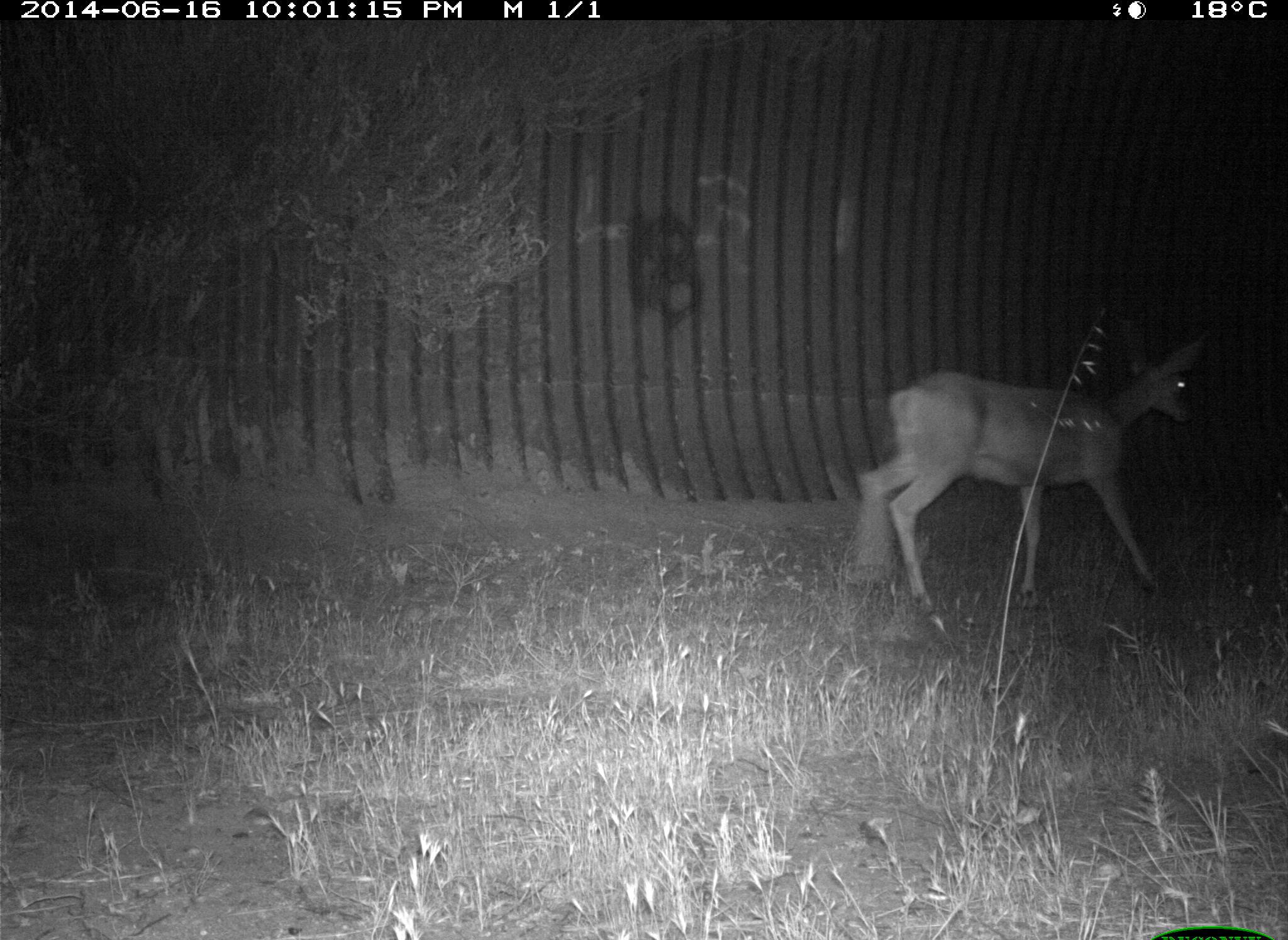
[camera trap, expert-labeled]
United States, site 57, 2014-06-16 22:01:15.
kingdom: Animalia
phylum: Chordata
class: Mammalia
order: Artiodactyla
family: Cervidae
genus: Odocoileus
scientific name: Odocoileus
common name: deer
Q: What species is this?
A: Deer (Odocoileus).